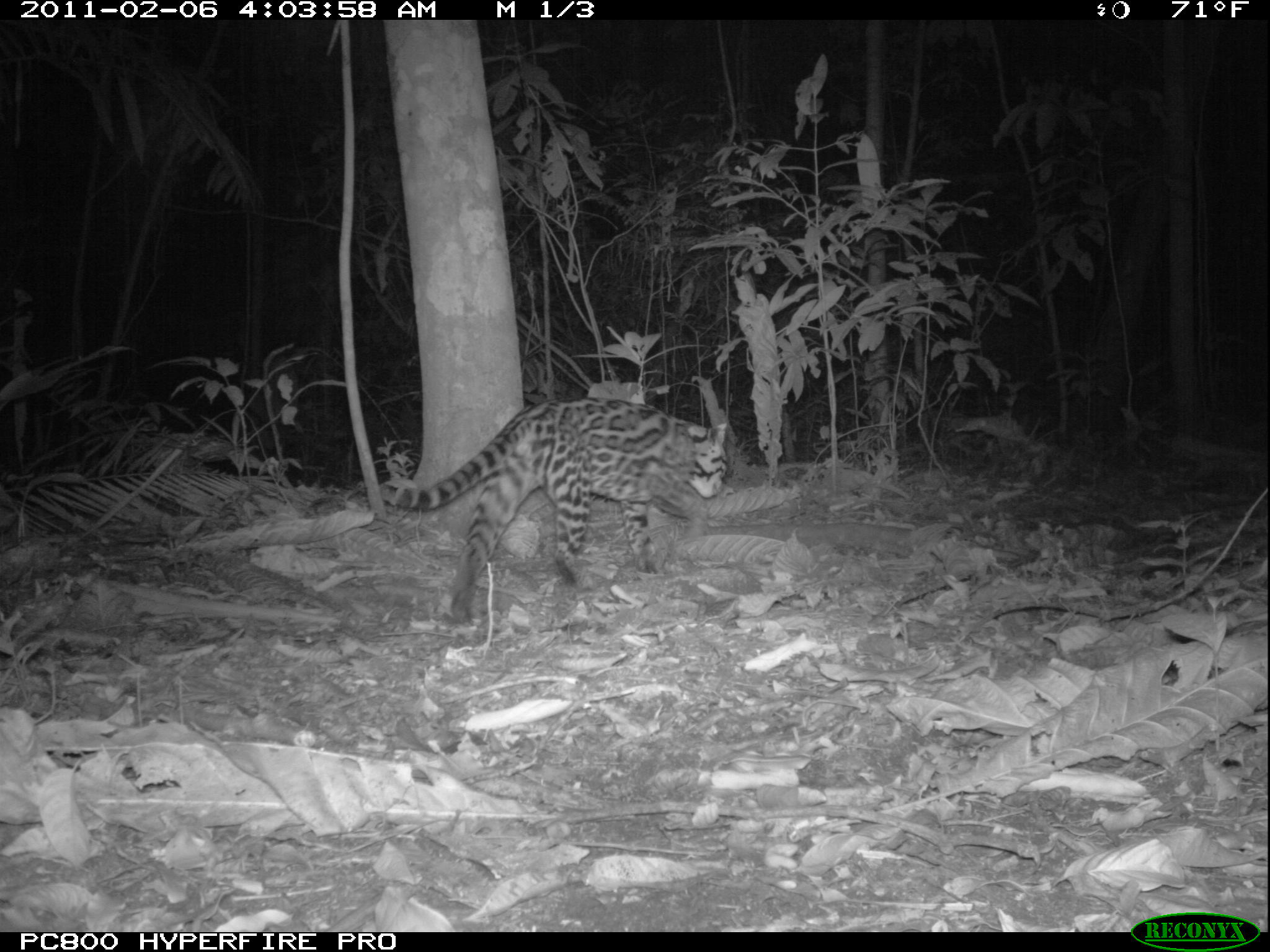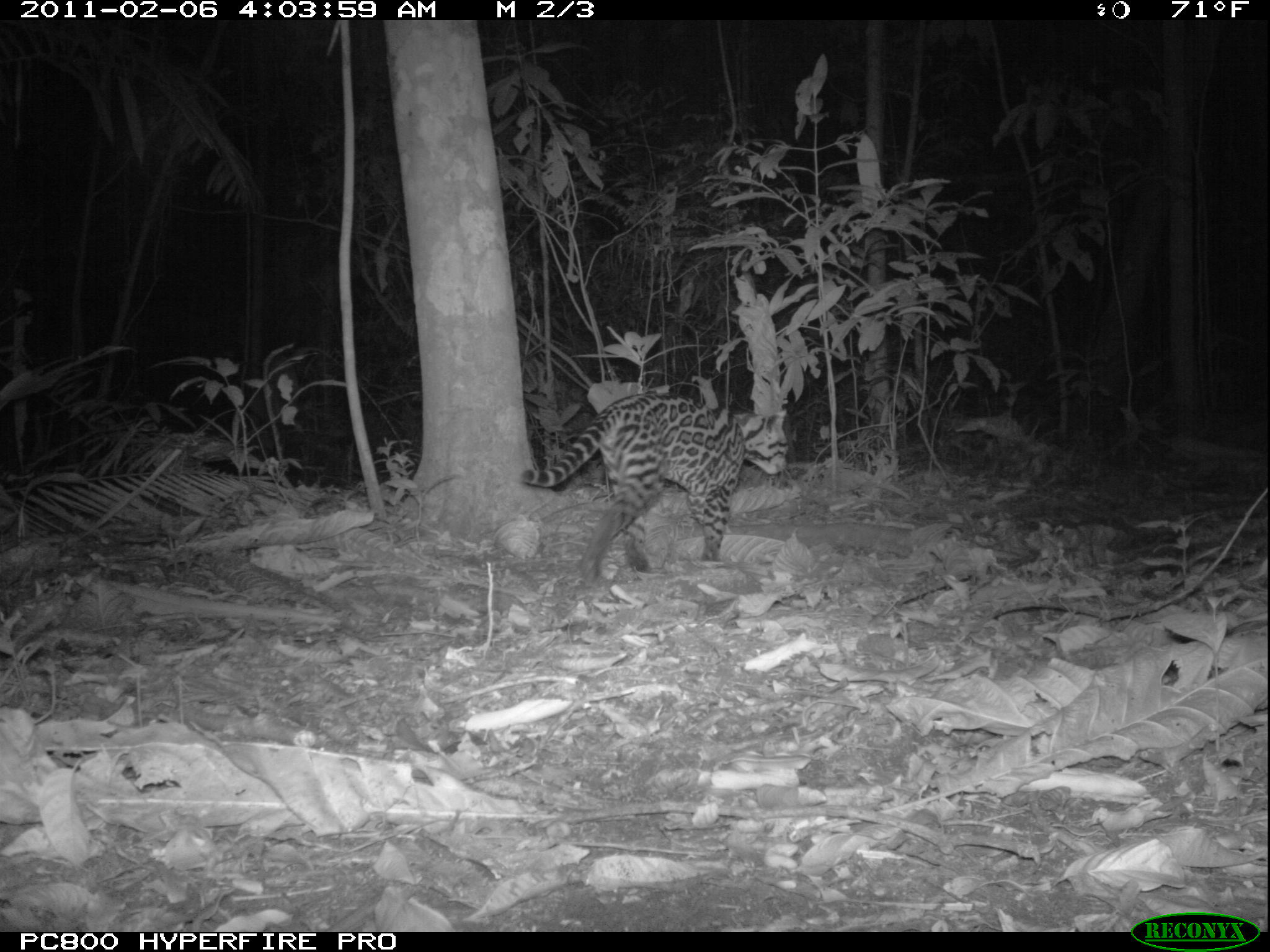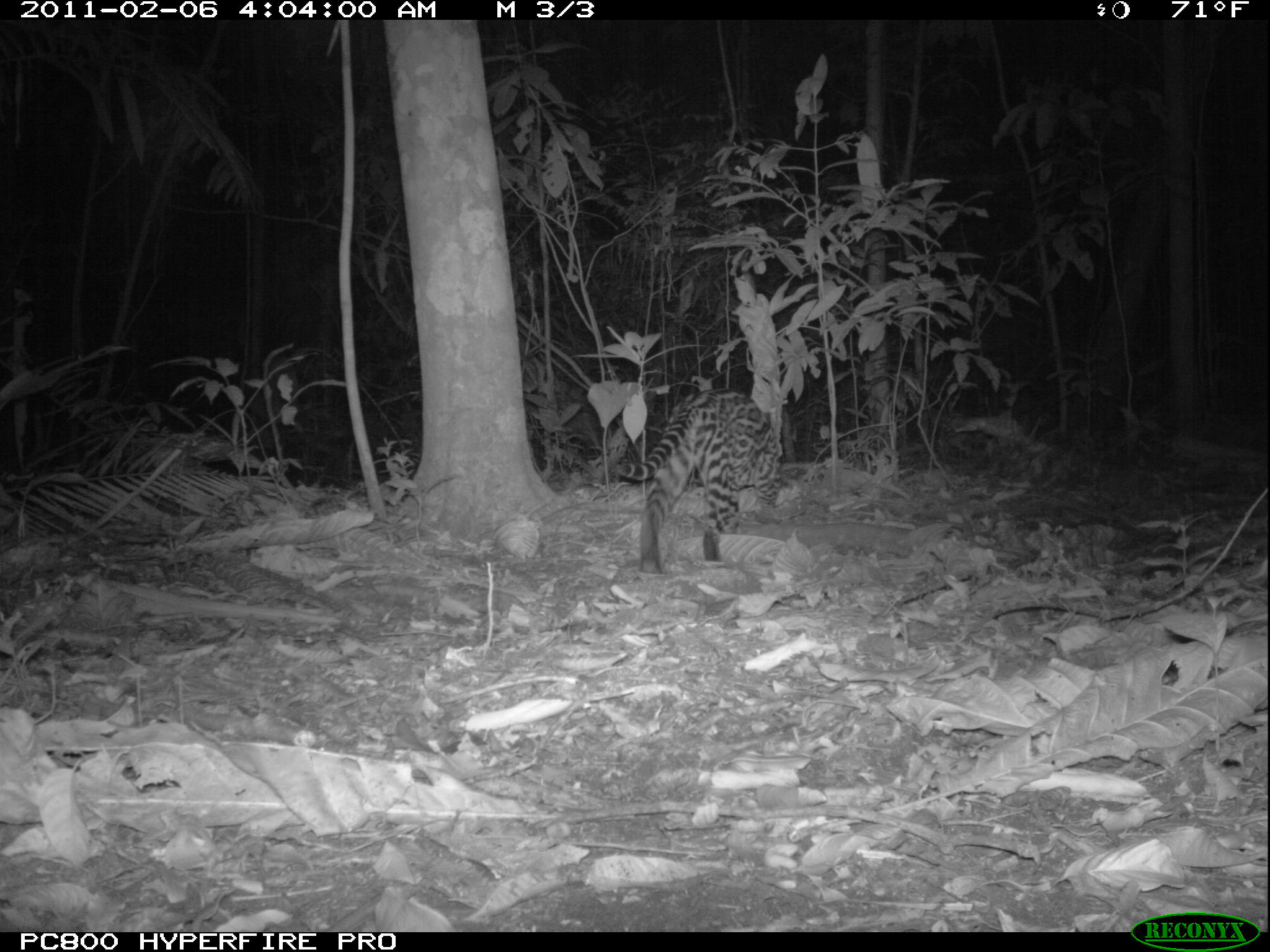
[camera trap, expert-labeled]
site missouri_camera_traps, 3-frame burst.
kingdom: Animalia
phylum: Chordata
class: Mammalia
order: Carnivora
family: Felidae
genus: Leopardus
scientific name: Leopardus pardalis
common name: ocelot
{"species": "ocelot (Leopardus pardalis)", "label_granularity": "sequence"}